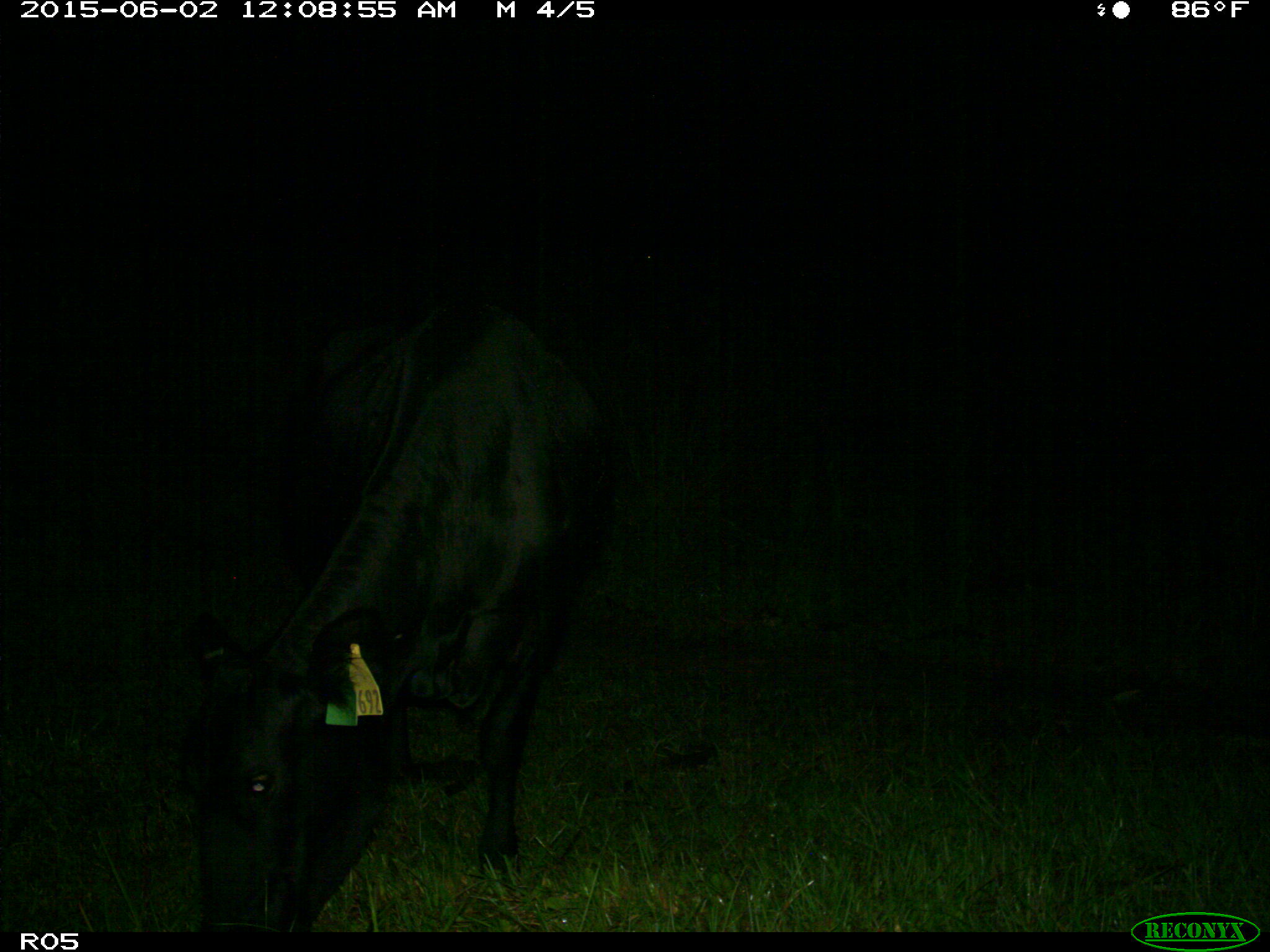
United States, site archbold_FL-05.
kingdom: Animalia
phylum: Chordata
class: Mammalia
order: Artiodactyla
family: Bovidae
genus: Bos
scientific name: Bos taurus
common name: domestic cow